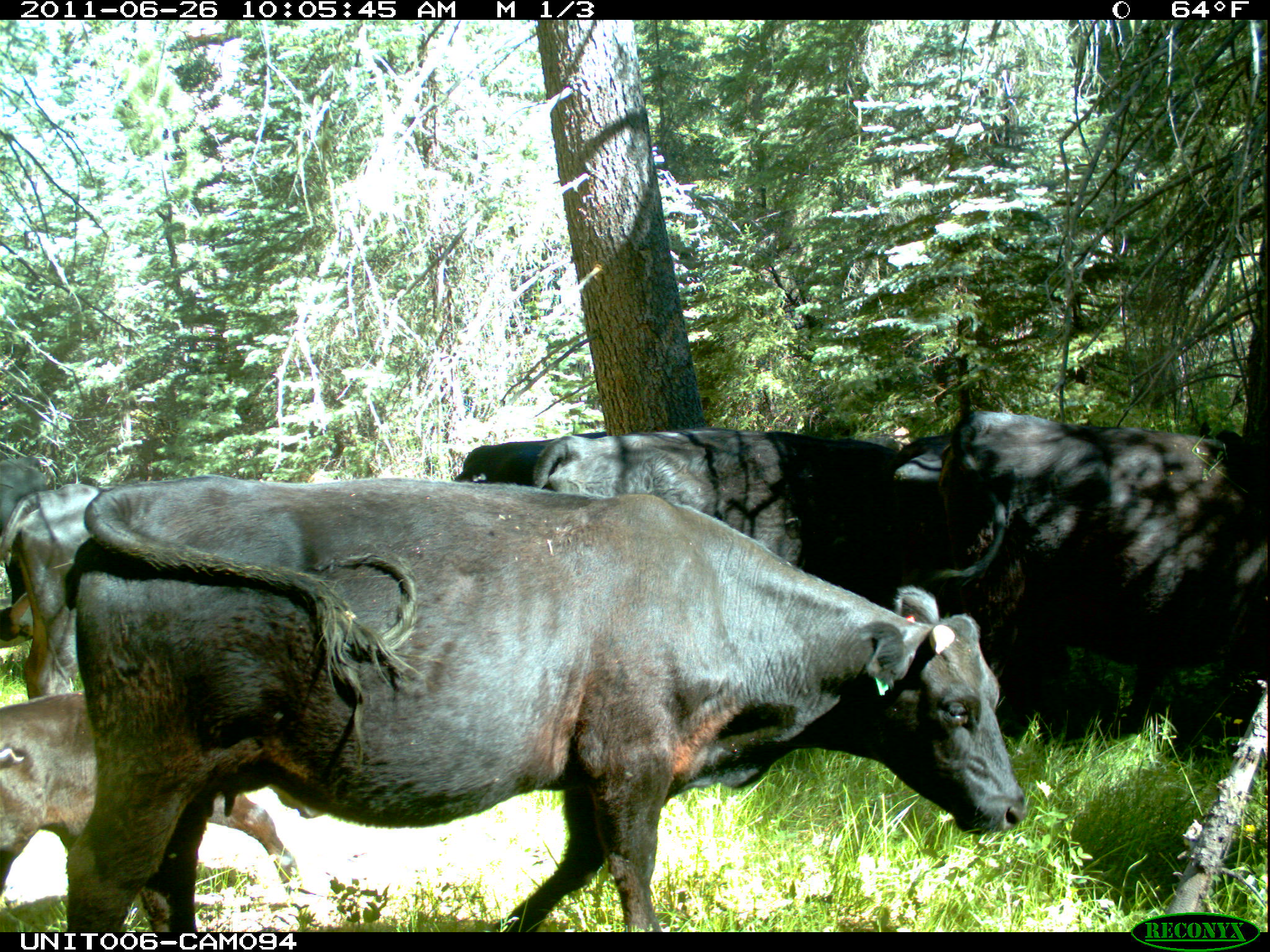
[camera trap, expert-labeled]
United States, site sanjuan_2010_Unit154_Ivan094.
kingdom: Animalia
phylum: Chordata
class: Mammalia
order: Artiodactyla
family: Bovidae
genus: Bos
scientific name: Bos taurus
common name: domestic cow